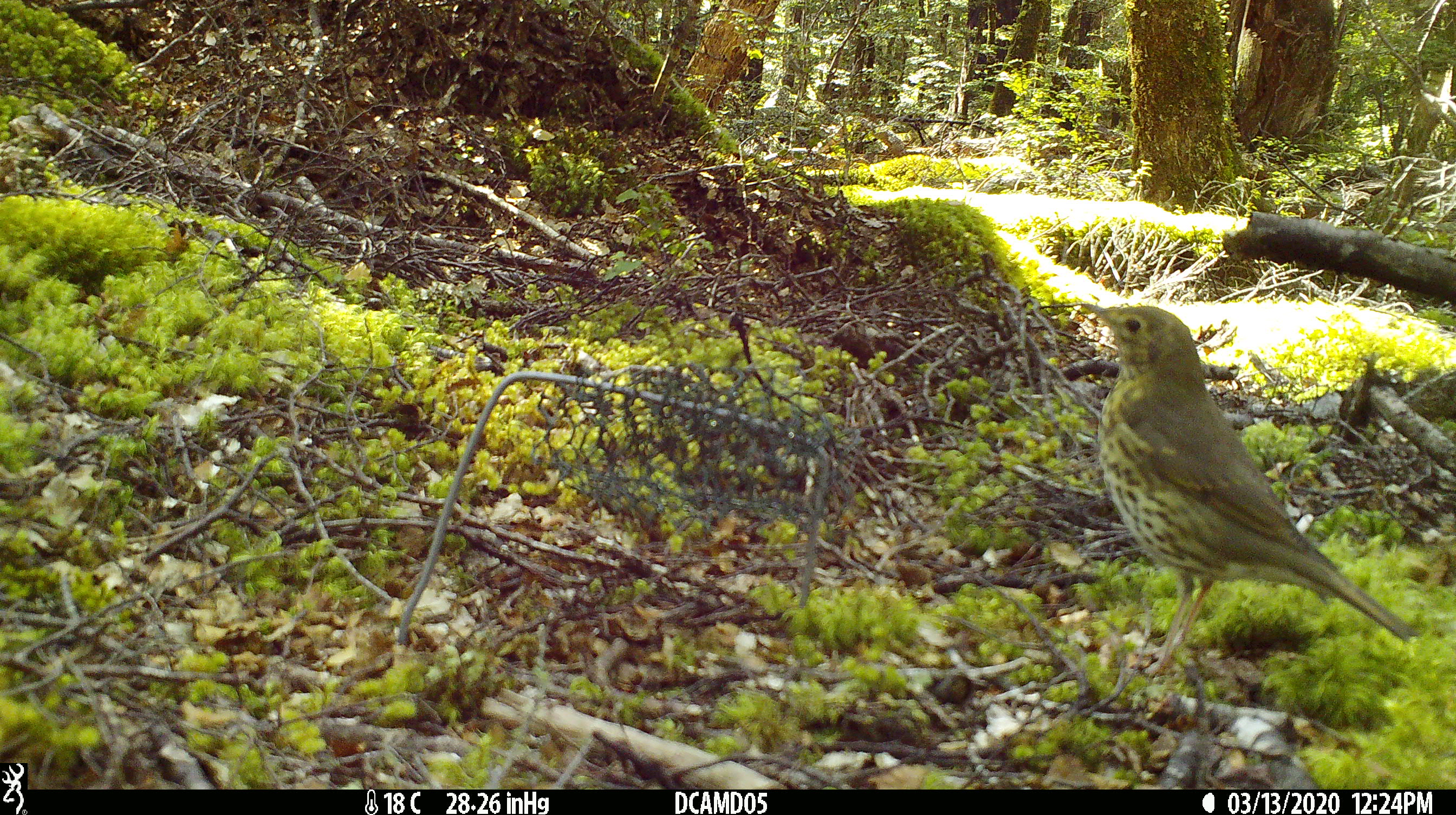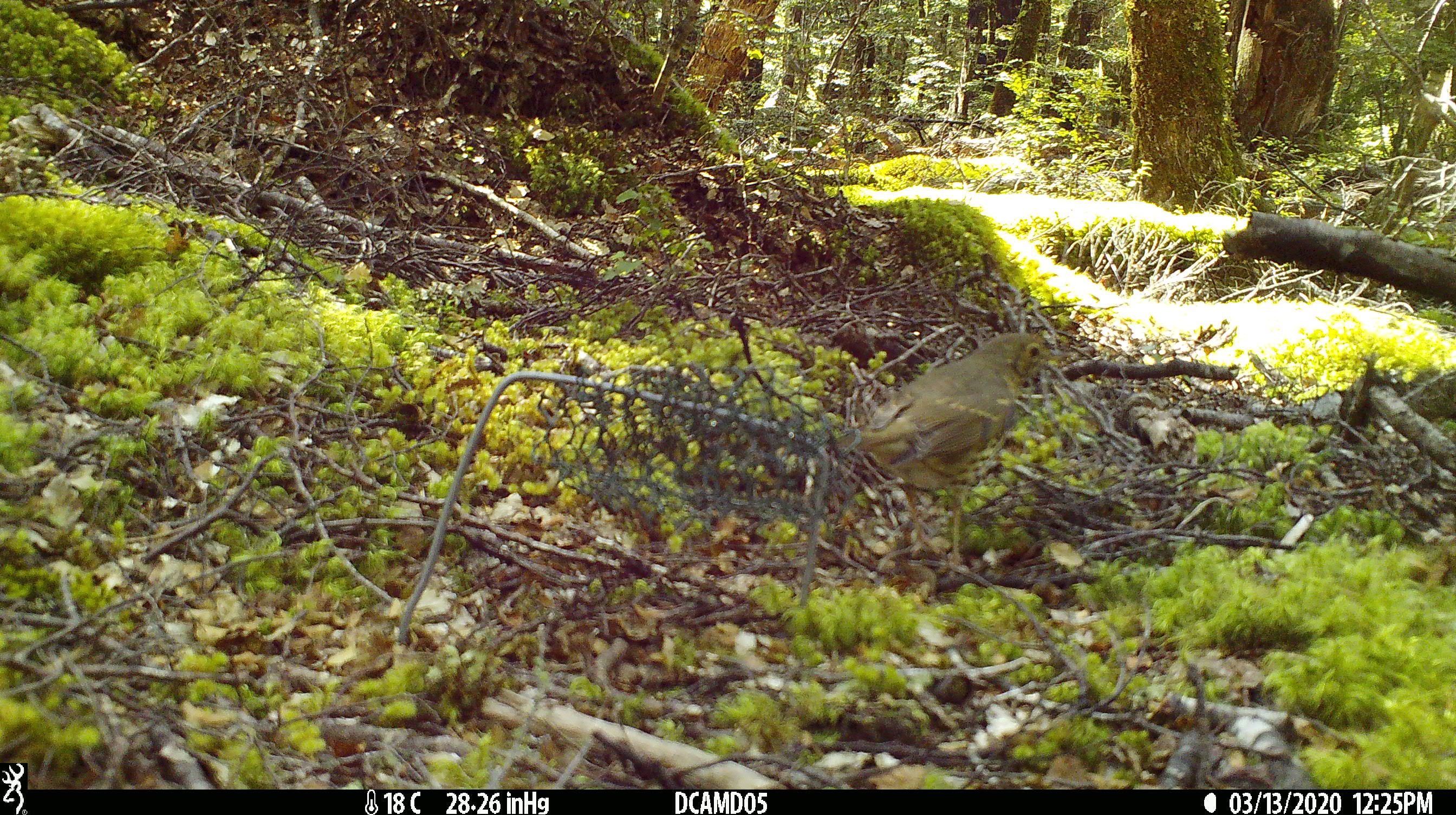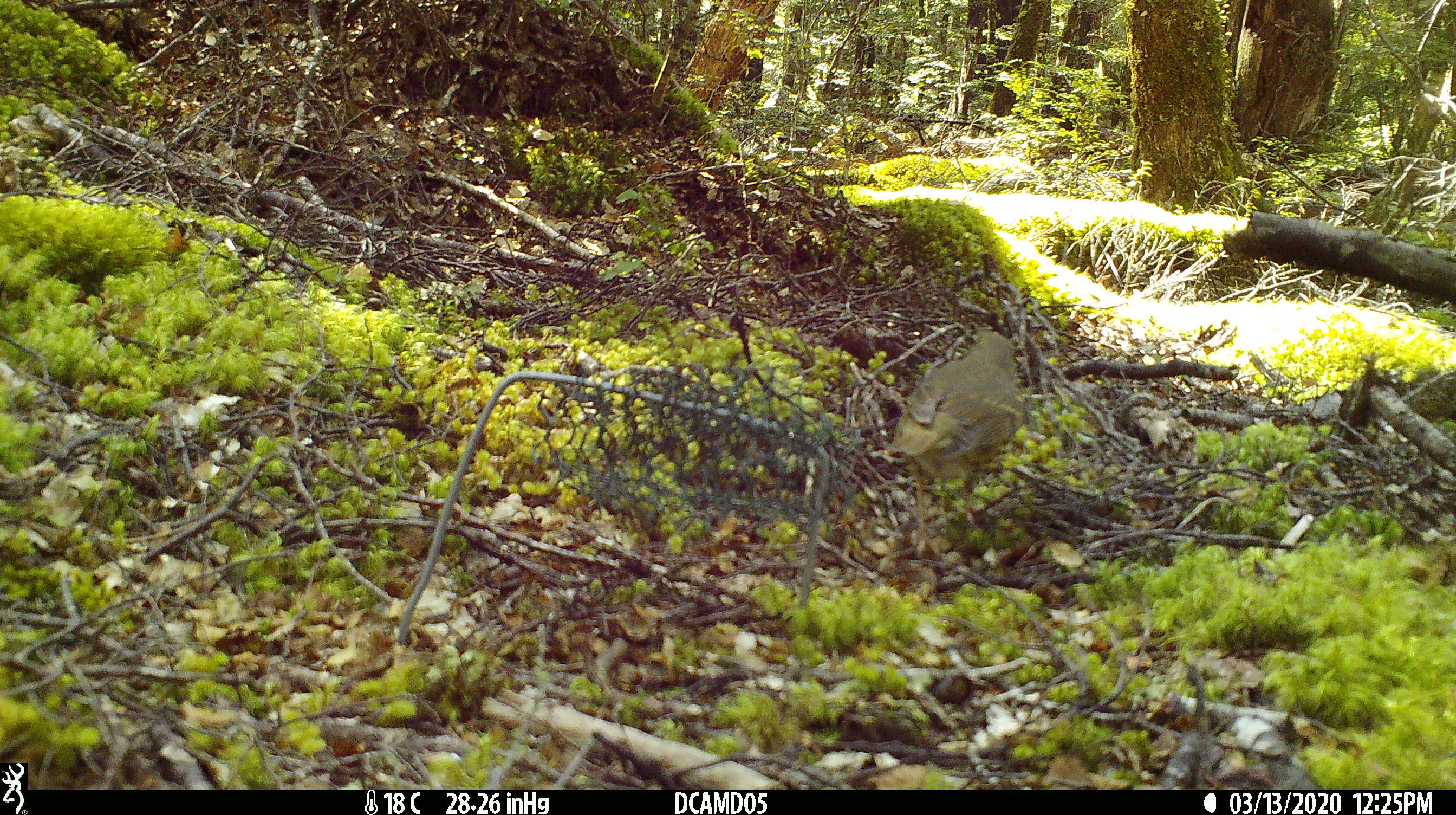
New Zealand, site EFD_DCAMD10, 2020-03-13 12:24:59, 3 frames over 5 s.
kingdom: Animalia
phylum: Chordata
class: Aves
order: Passeriformes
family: Turdidae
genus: Turdus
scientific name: Turdus philomelos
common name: song thrush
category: thrush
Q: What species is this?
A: Thrush (song thrush) (Turdus philomelos).